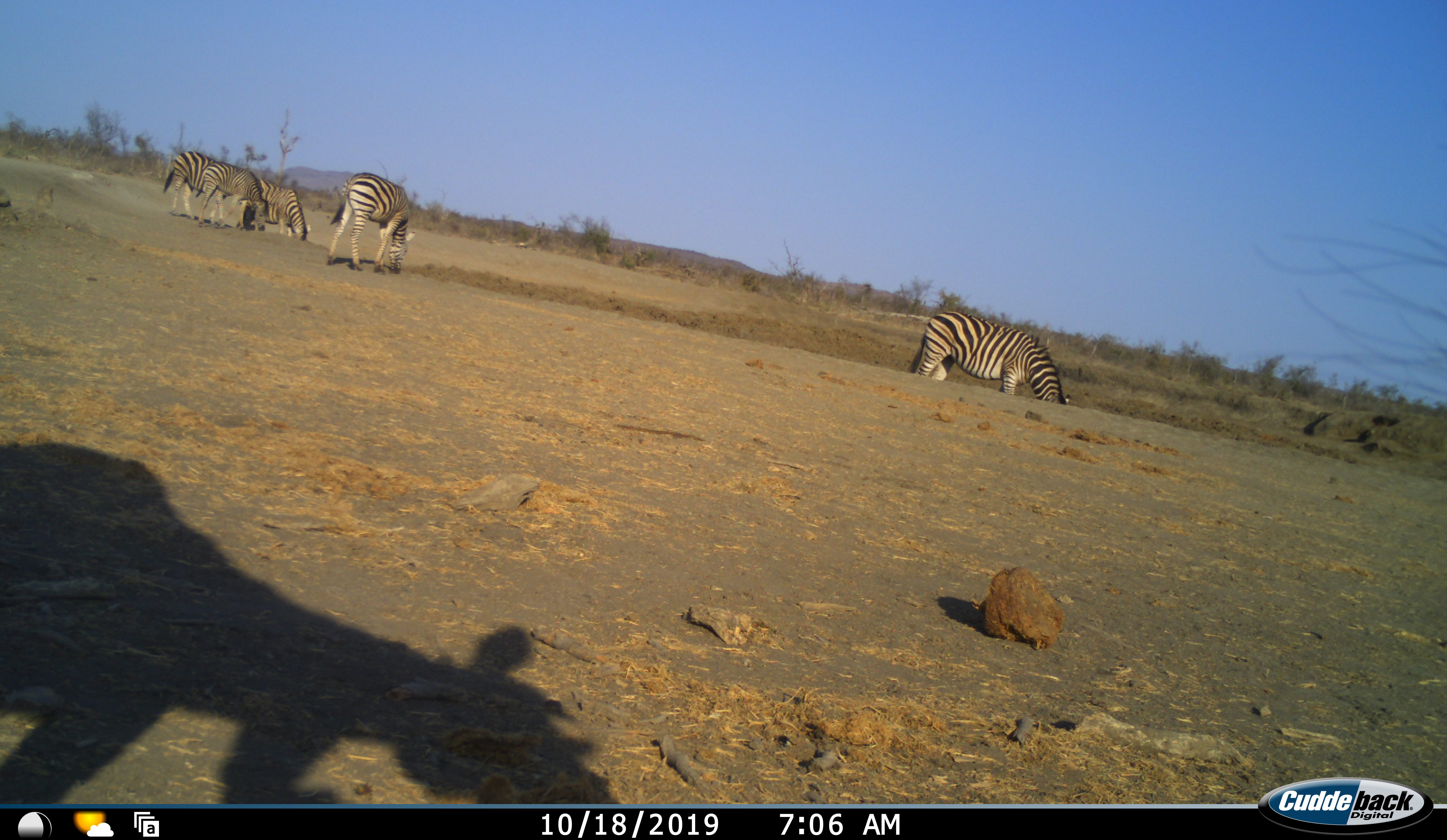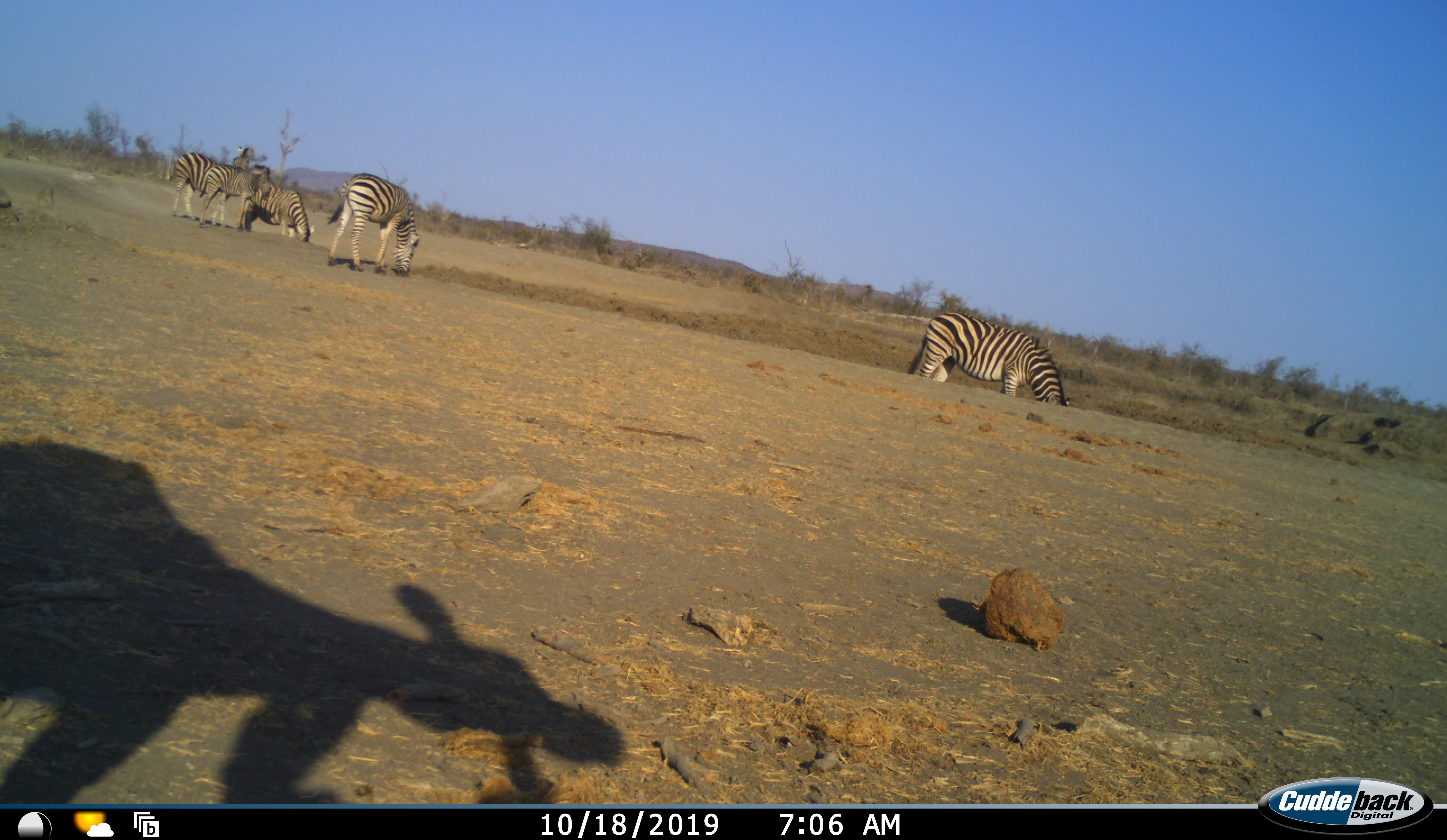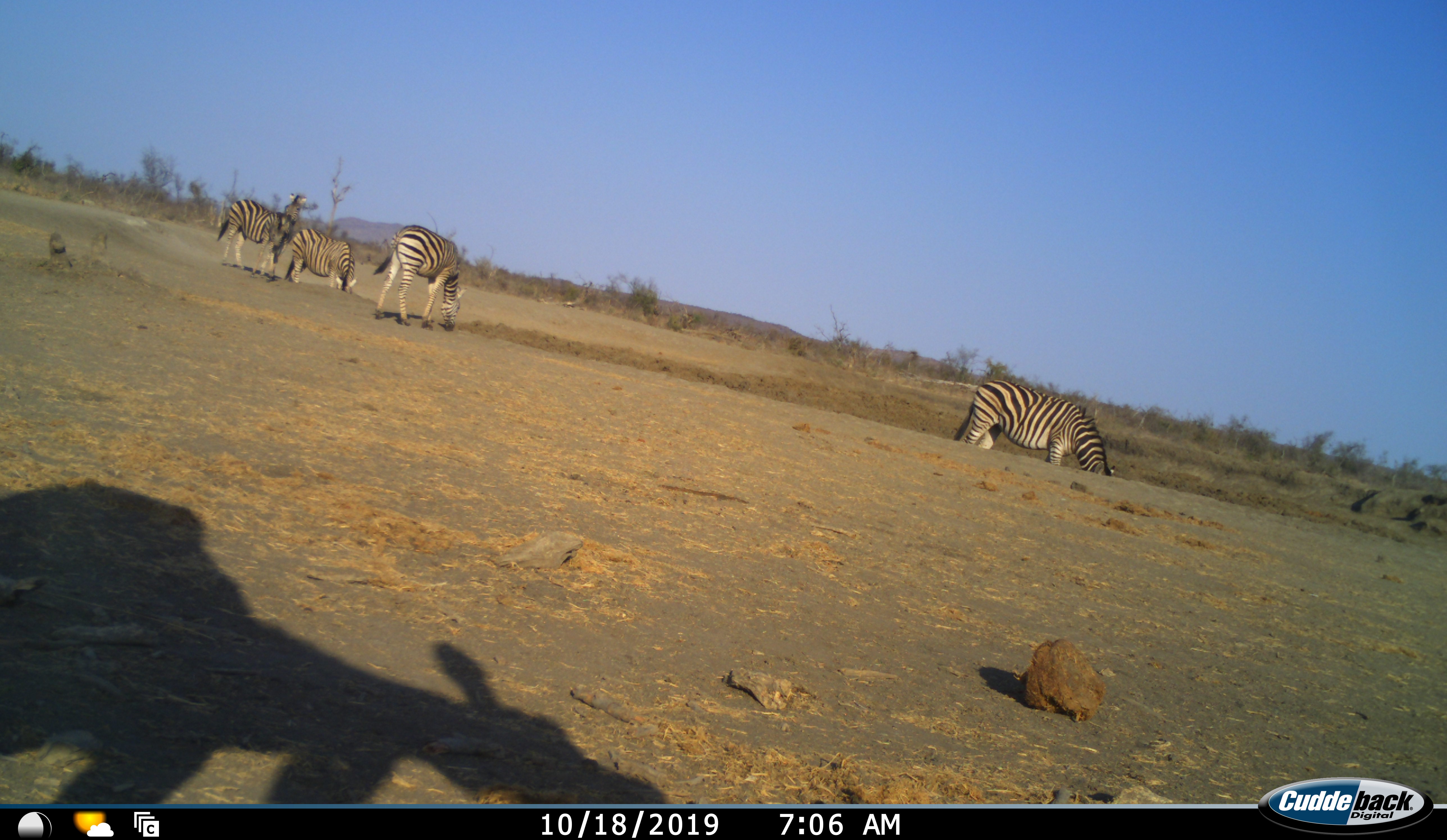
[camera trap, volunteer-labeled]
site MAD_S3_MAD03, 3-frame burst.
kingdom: Animalia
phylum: Chordata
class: Mammalia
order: Perissodactyla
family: Equidae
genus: Equus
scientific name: Equus quagga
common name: plains zebra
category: zebraplains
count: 5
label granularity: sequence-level